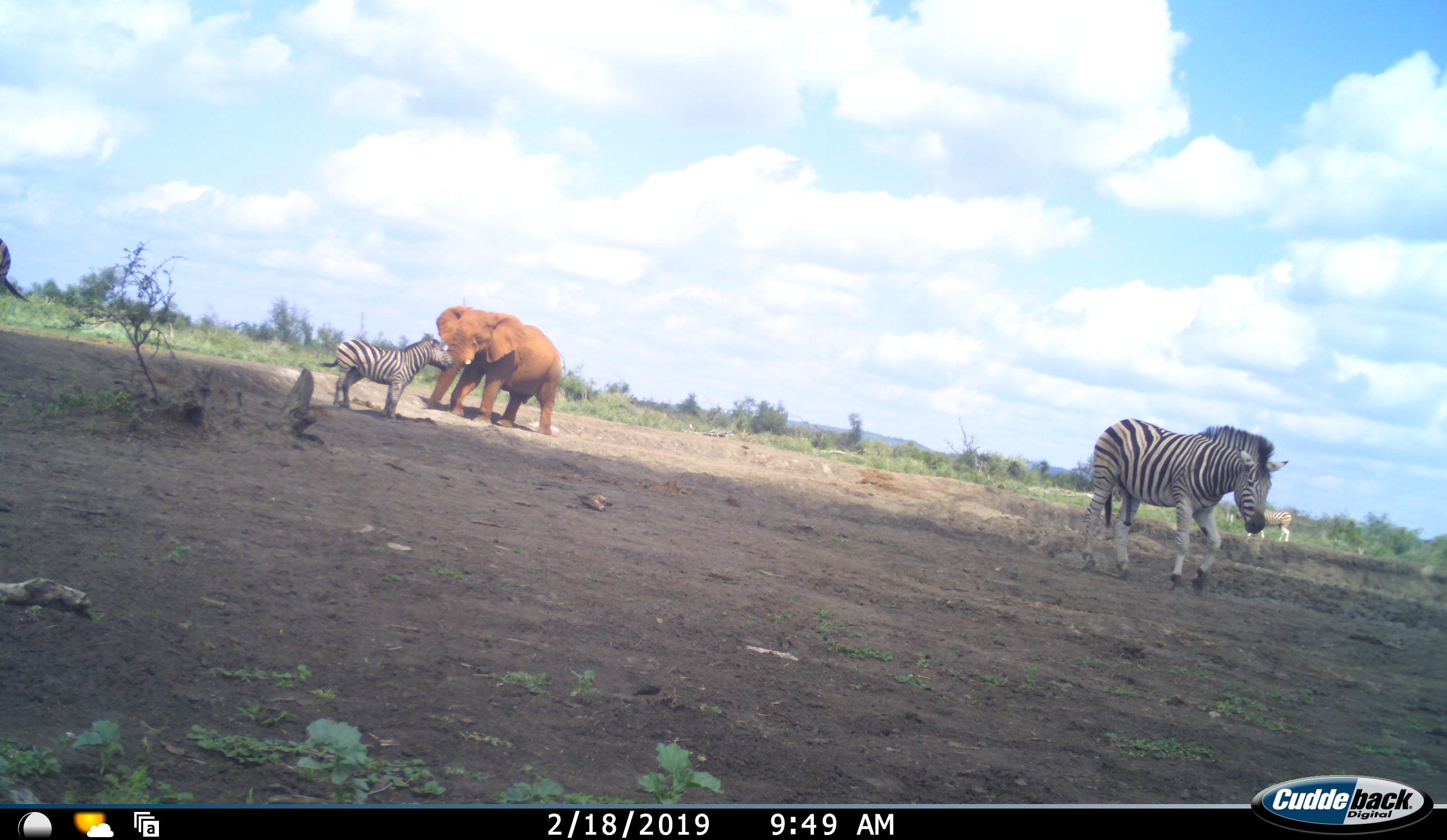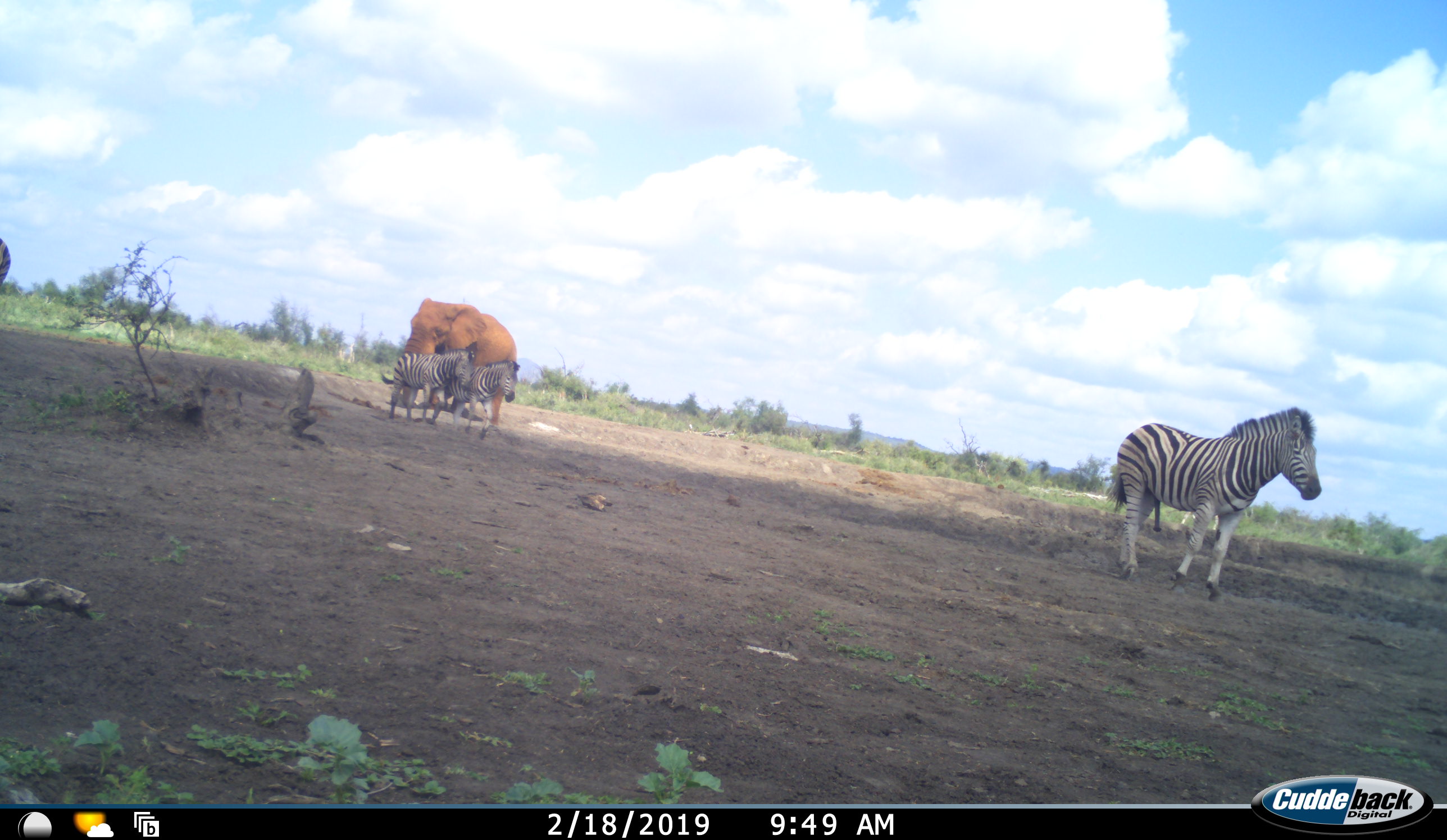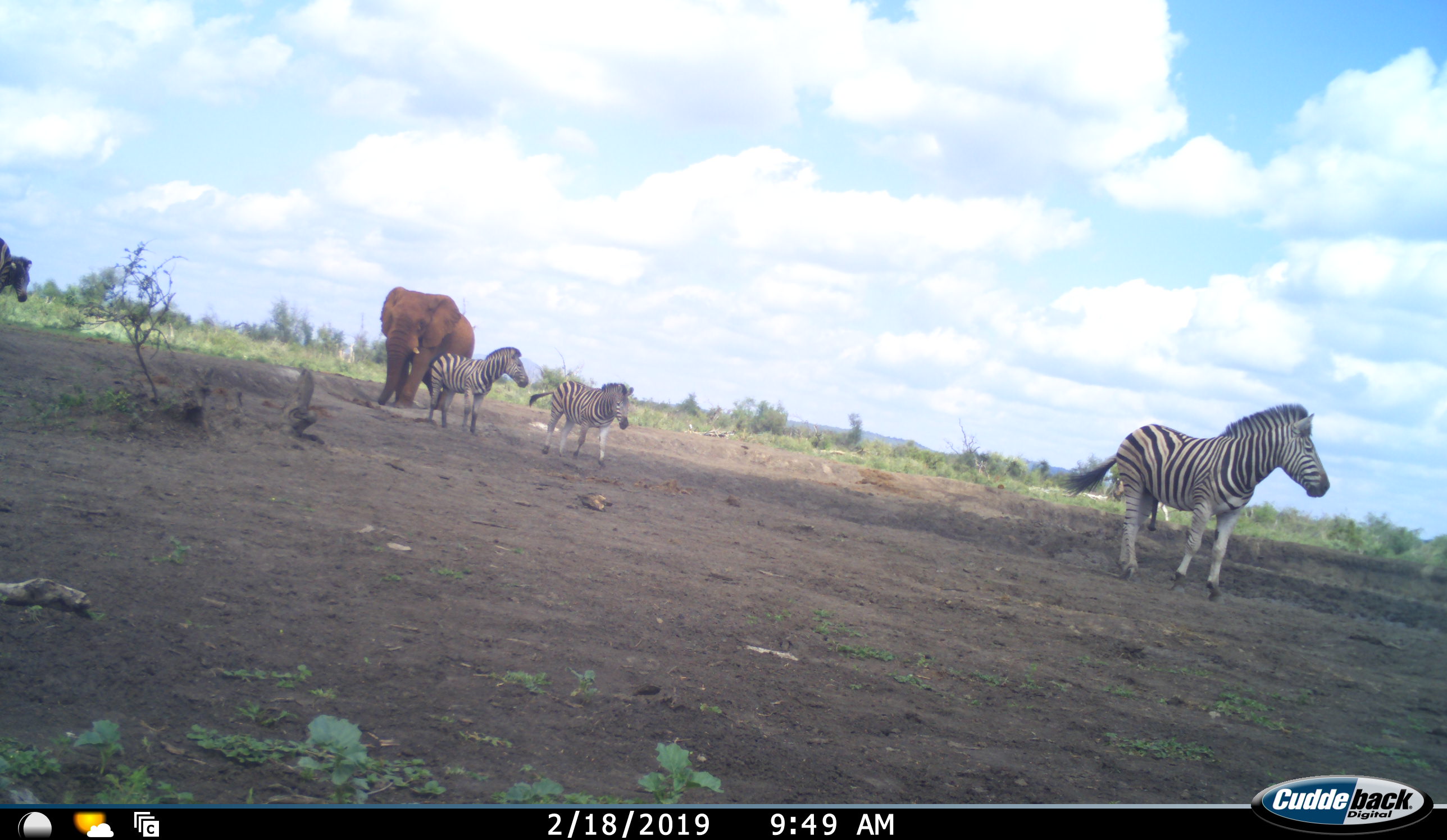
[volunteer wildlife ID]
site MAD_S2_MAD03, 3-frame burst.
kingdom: Animalia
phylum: Chordata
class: Mammalia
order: Proboscidea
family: Elephantidae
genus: Loxodonta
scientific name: Loxodonta africana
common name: african bush elephant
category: elephant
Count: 1.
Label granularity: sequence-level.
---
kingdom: Animalia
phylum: Chordata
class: Mammalia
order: Perissodactyla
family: Equidae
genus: Equus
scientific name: Equus quagga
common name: plains zebra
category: zebraplains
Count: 4.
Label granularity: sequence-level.